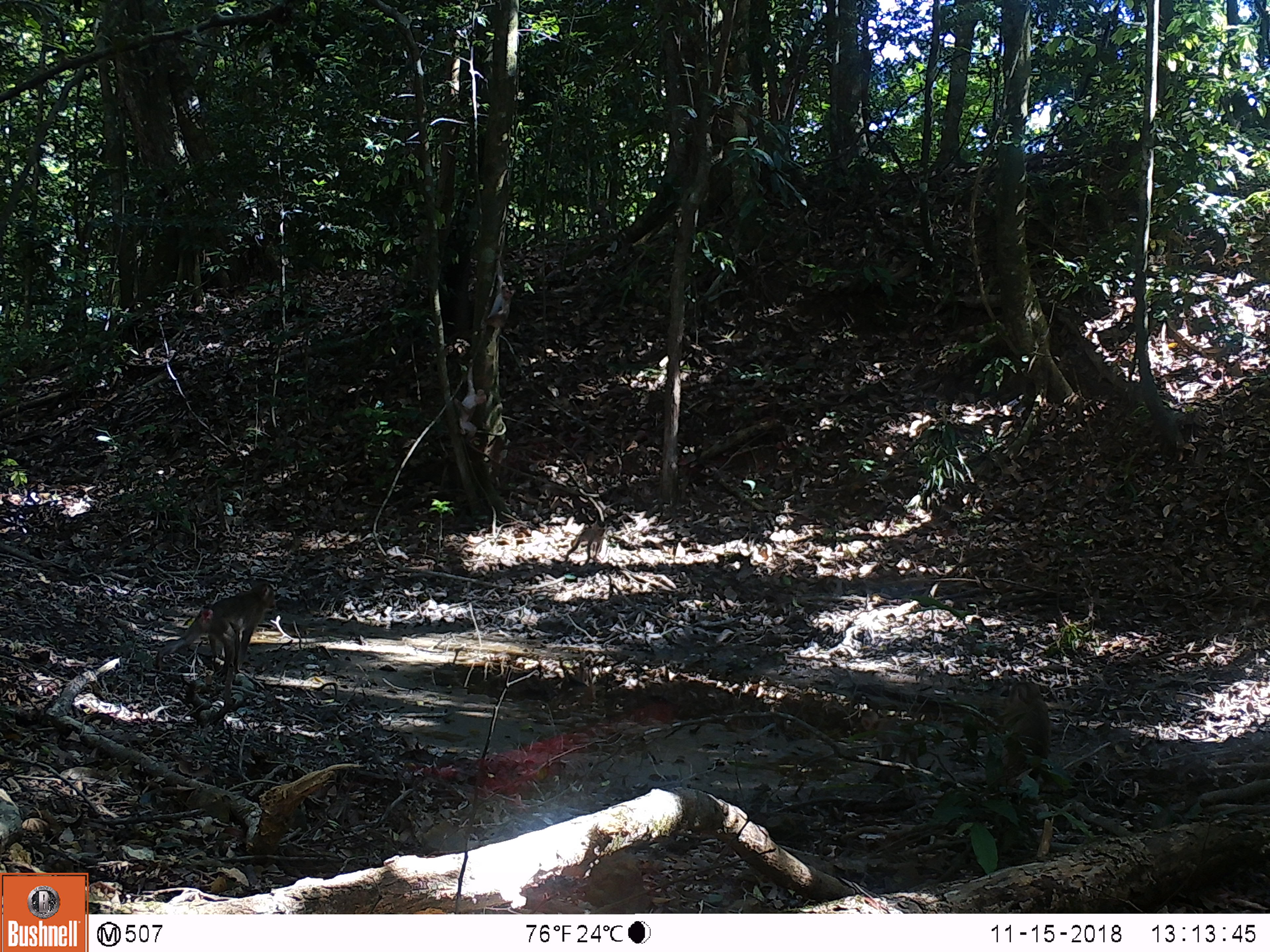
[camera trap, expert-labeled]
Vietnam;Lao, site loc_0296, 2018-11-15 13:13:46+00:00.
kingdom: Animalia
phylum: Chordata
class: Mammalia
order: Primates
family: Cercopithecidae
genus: Macaca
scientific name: Macaca nemestrina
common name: pig-tailed macaque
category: pig tailed macaque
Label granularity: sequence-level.